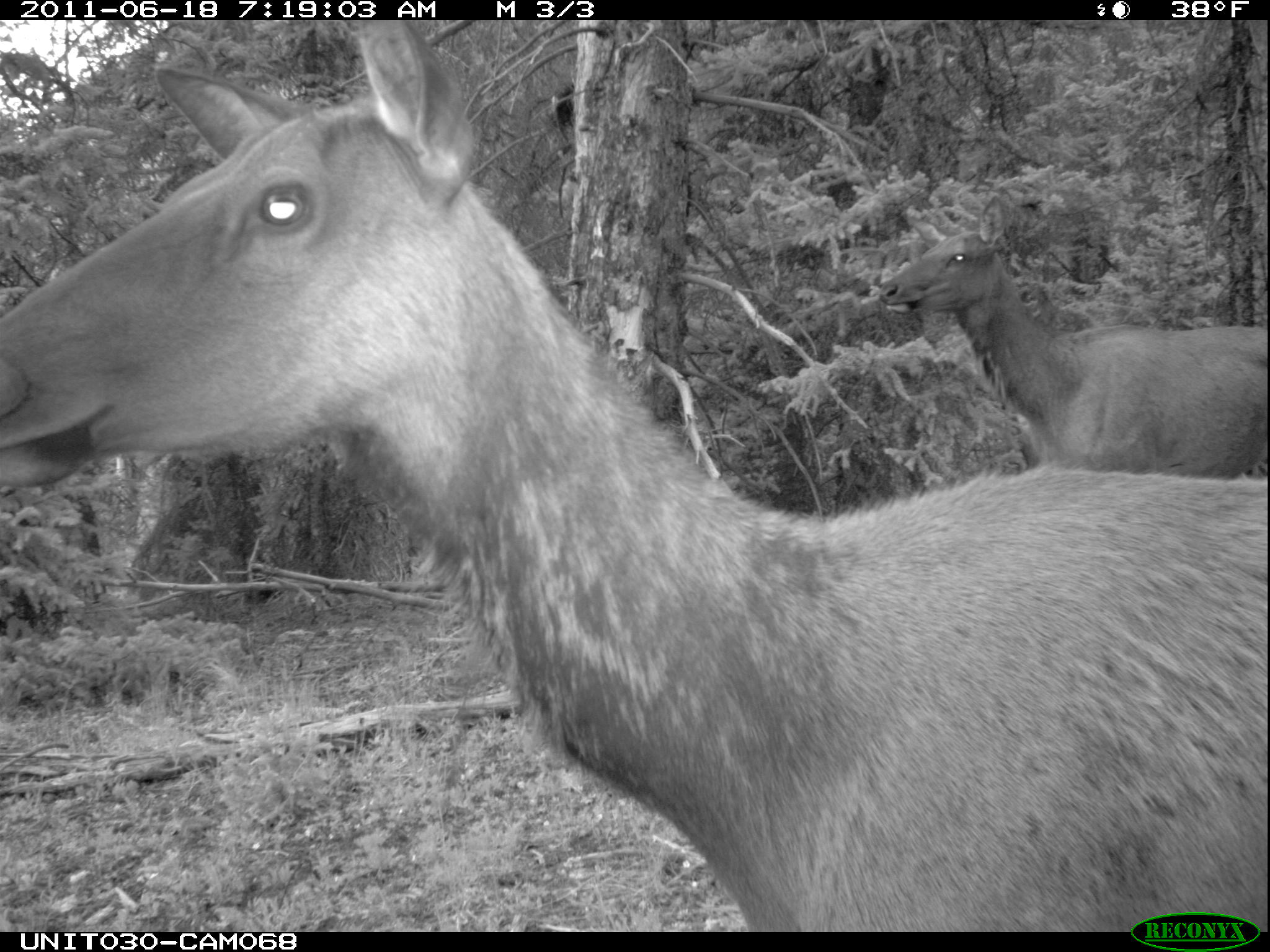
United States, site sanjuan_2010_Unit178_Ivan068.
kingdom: Animalia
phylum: Chordata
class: Mammalia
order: Artiodactyla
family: Cervidae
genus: Cervus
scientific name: Cervus elaphus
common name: red deer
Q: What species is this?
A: Cervus elaphus (red deer).